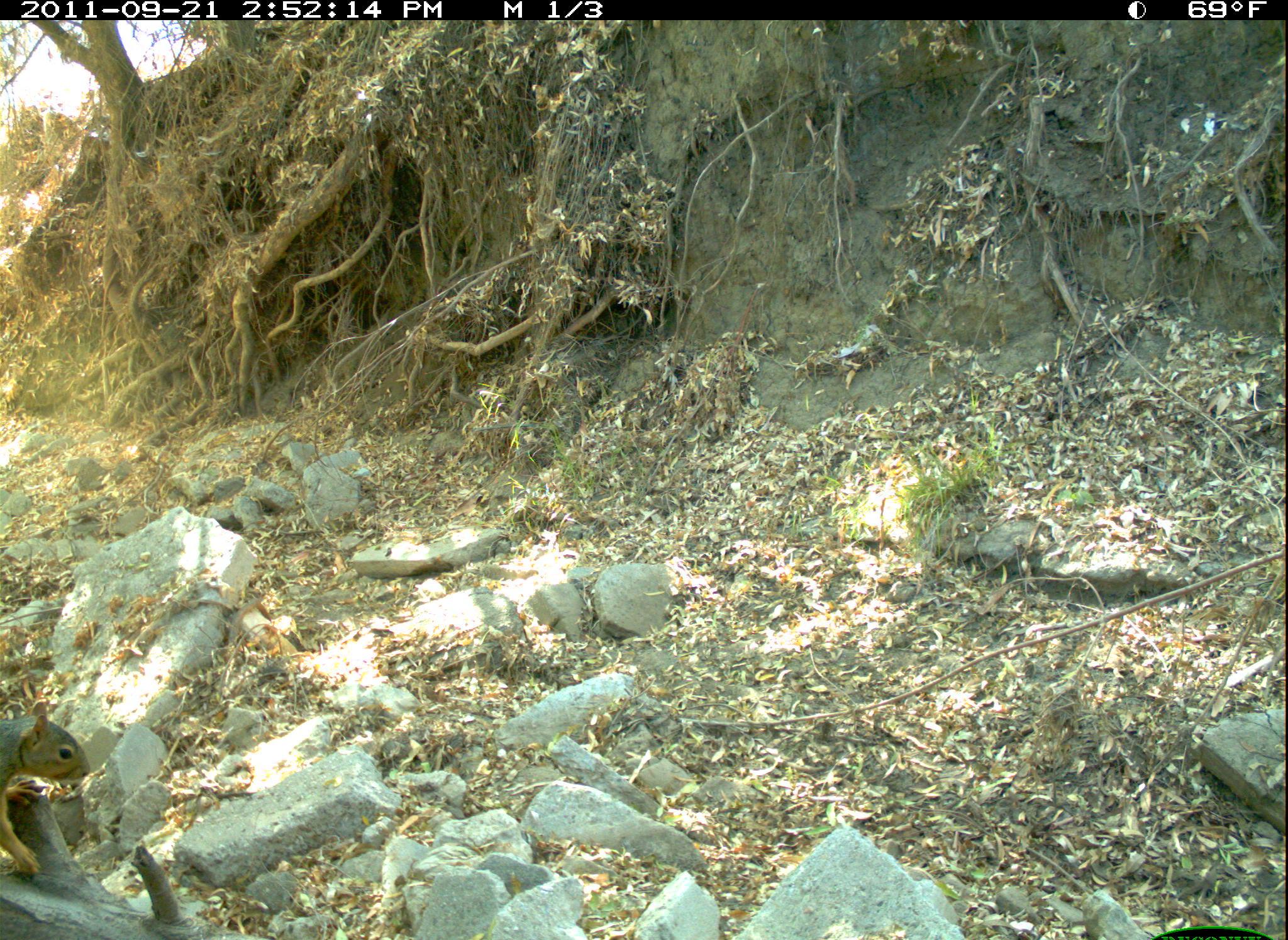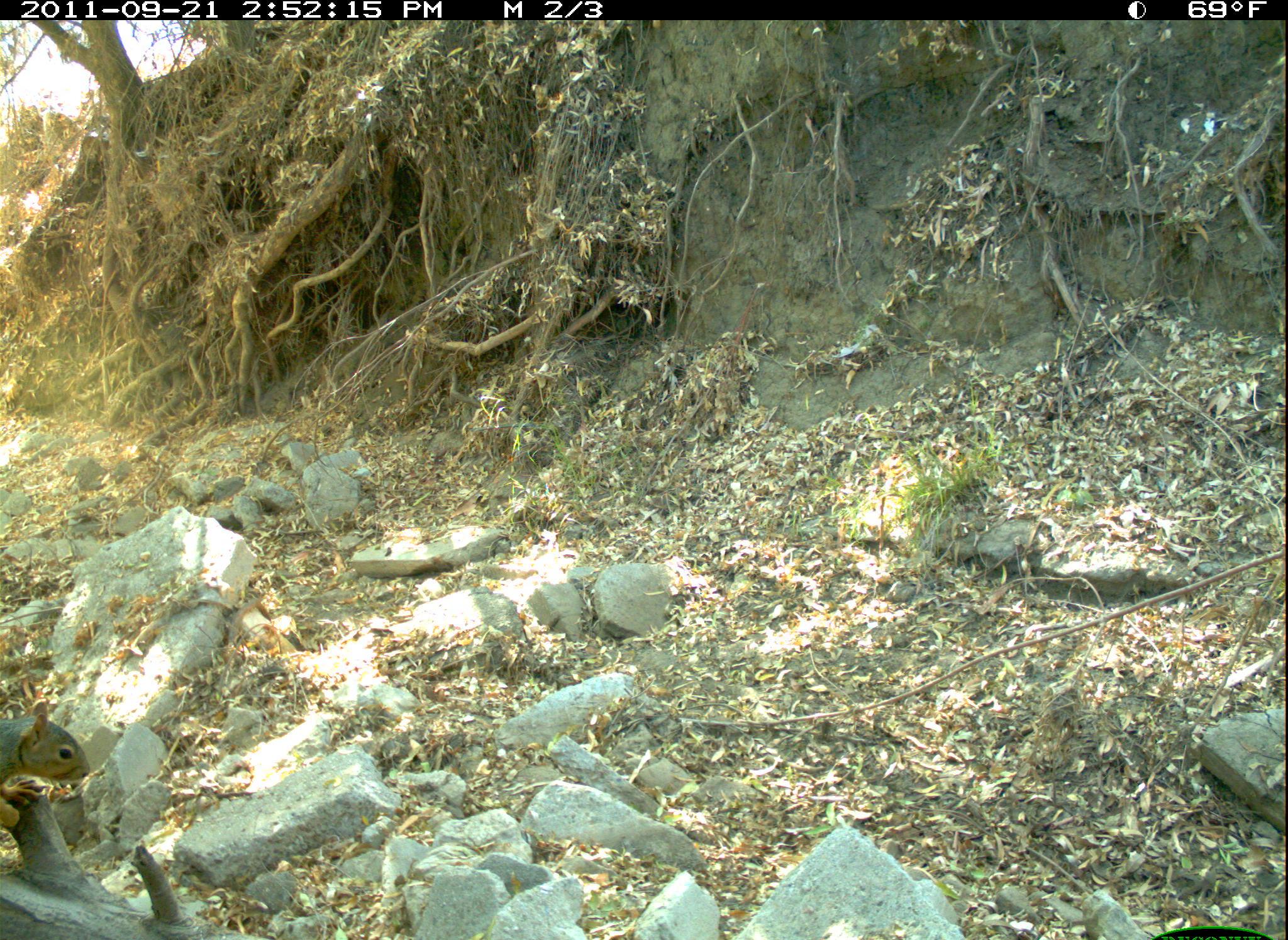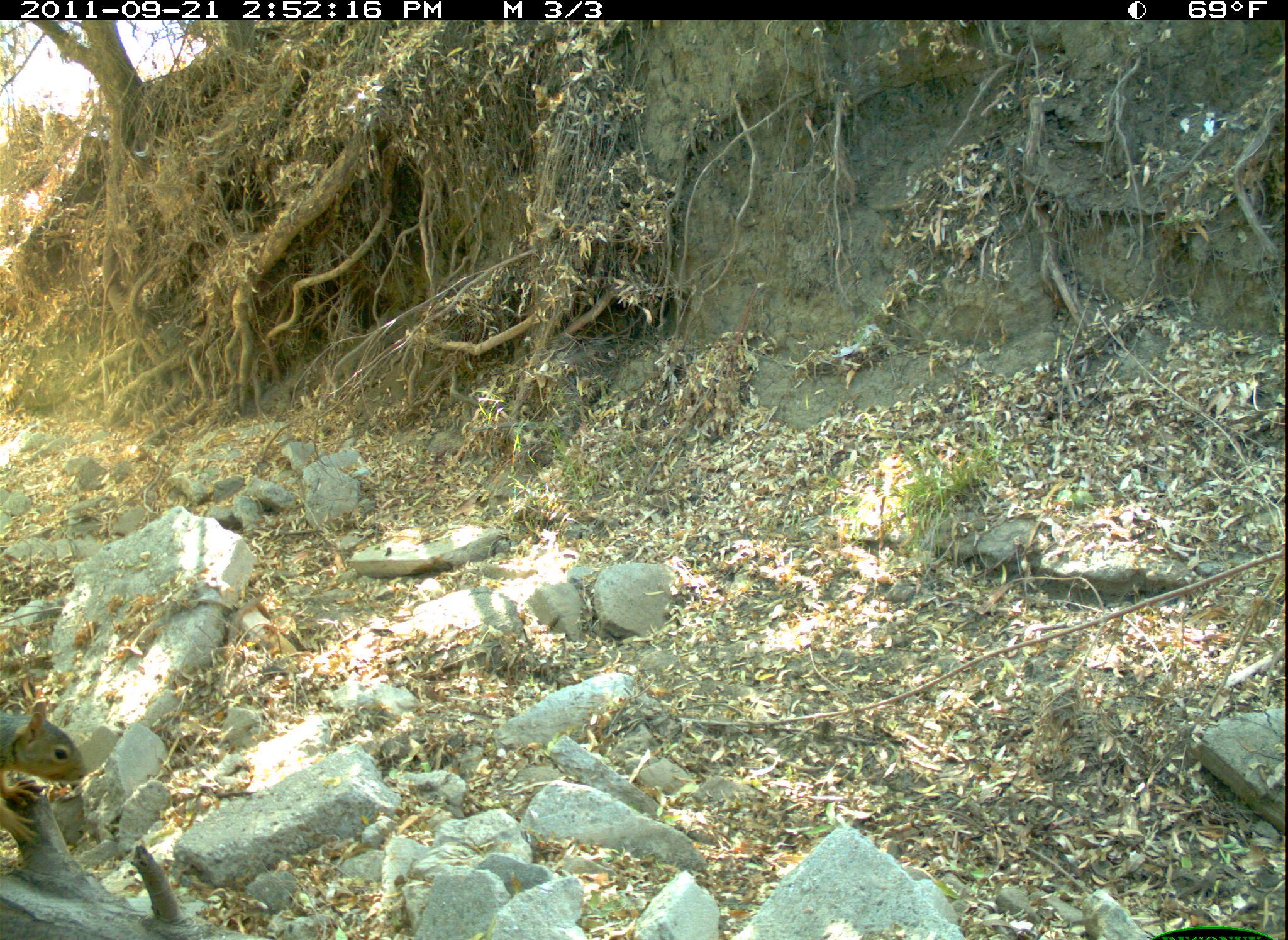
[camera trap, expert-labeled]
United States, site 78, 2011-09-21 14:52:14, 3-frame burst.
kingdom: Animalia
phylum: Chordata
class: Mammalia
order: Rodentia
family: Sciuridae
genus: Sciurus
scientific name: Sciurus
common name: squirrel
Squirrel (Sciurus).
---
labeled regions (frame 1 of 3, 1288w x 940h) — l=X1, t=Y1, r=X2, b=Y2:
squirrel: l=0, t=702, r=93, b=878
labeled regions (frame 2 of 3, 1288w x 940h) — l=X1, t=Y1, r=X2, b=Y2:
squirrel: l=2, t=689, r=95, b=847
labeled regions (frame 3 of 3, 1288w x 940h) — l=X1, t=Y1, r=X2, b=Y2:
squirrel: l=2, t=696, r=106, b=863